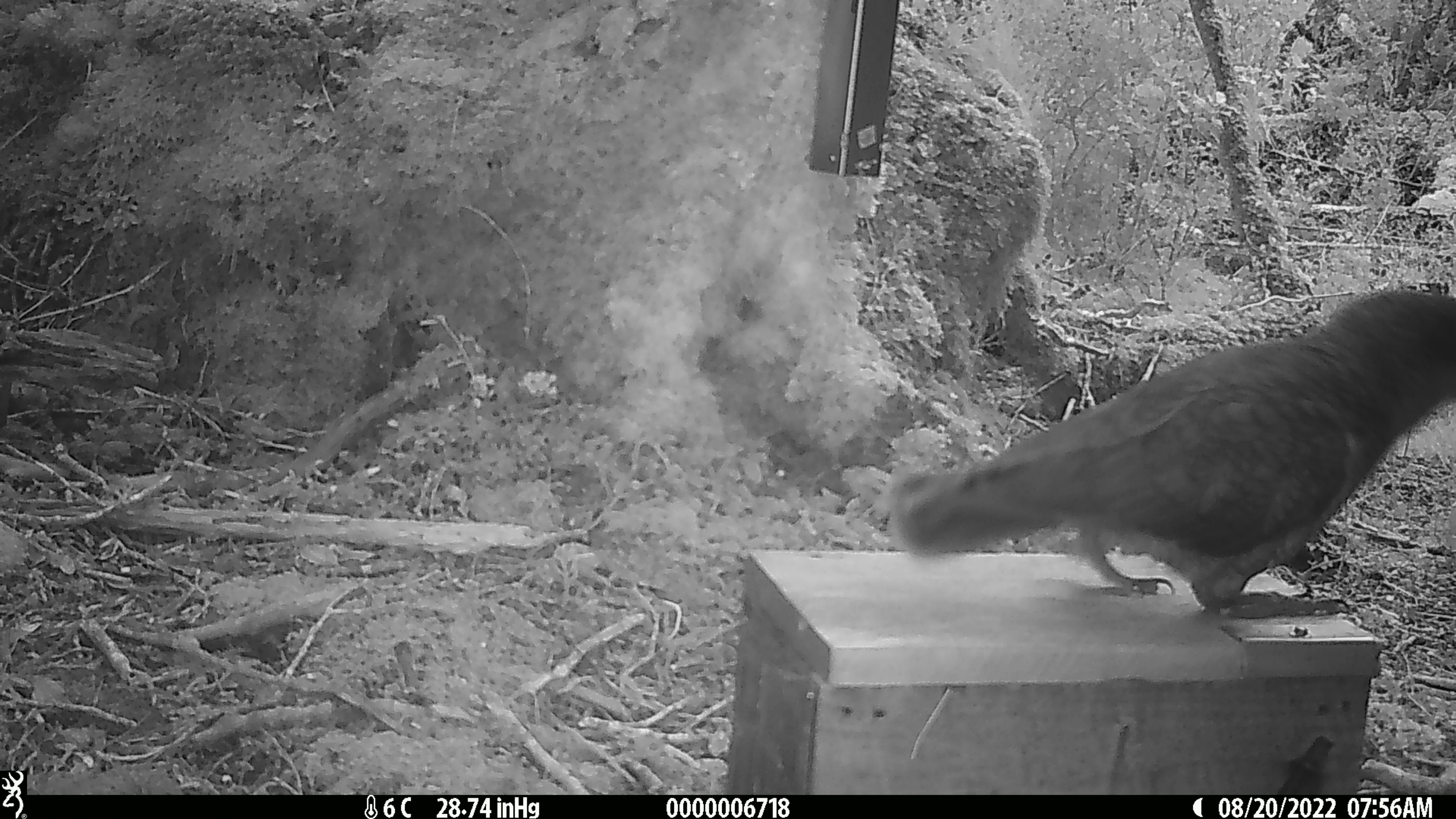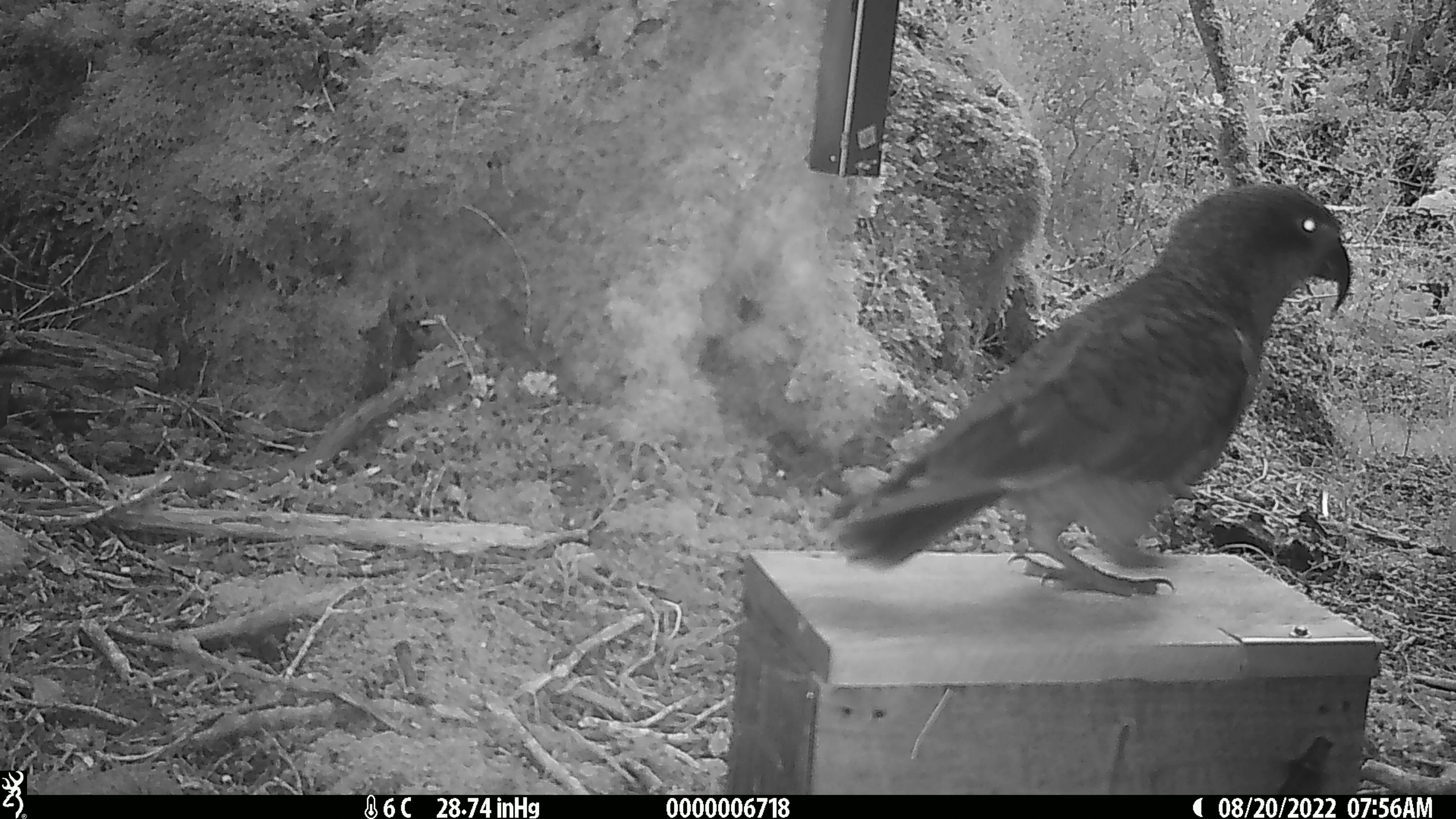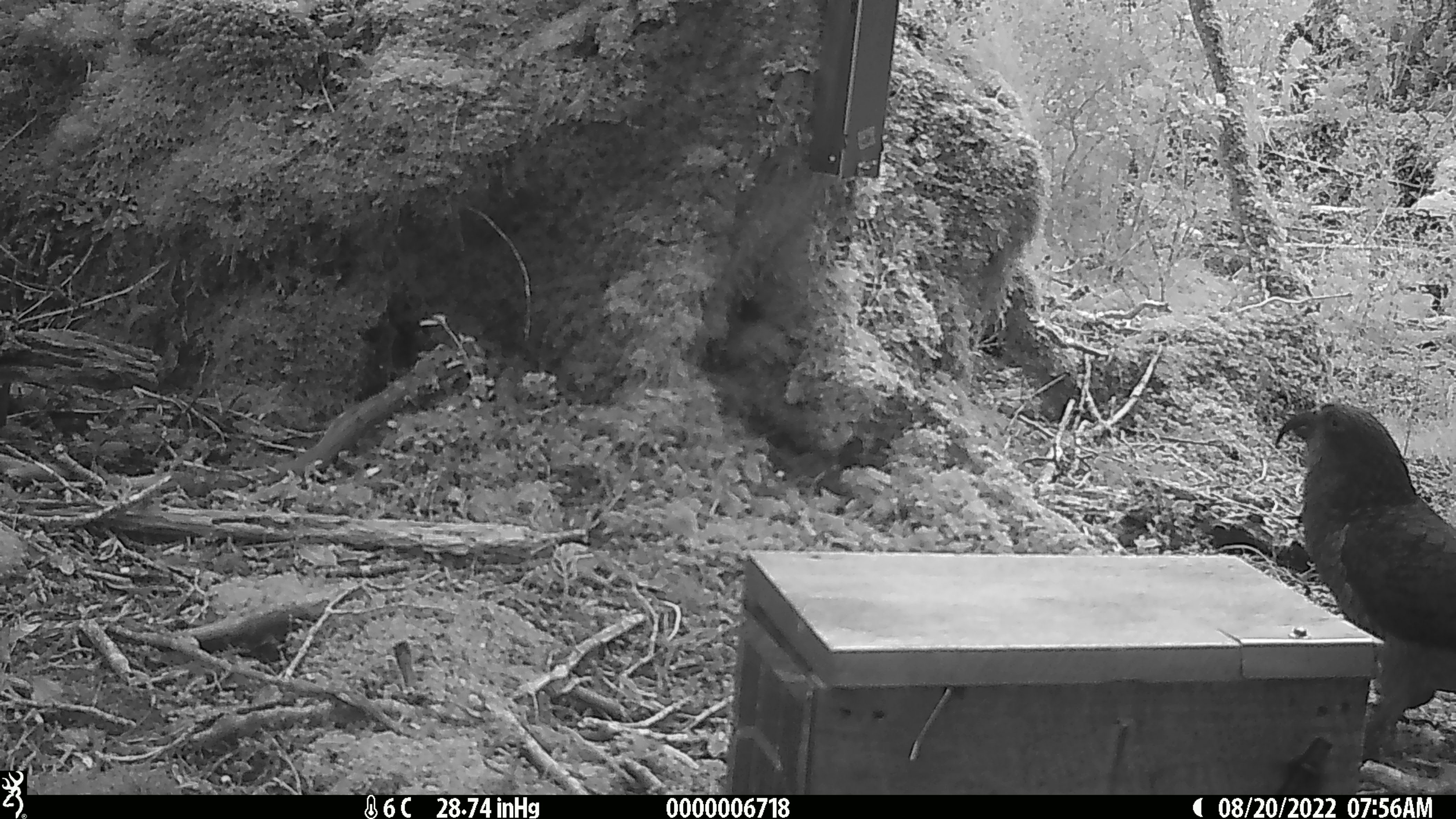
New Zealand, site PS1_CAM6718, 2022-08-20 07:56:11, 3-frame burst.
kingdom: Animalia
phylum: Chordata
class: Aves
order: Psittaciformes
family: Strigopidae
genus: Nestor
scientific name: Nestor notabilis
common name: kea